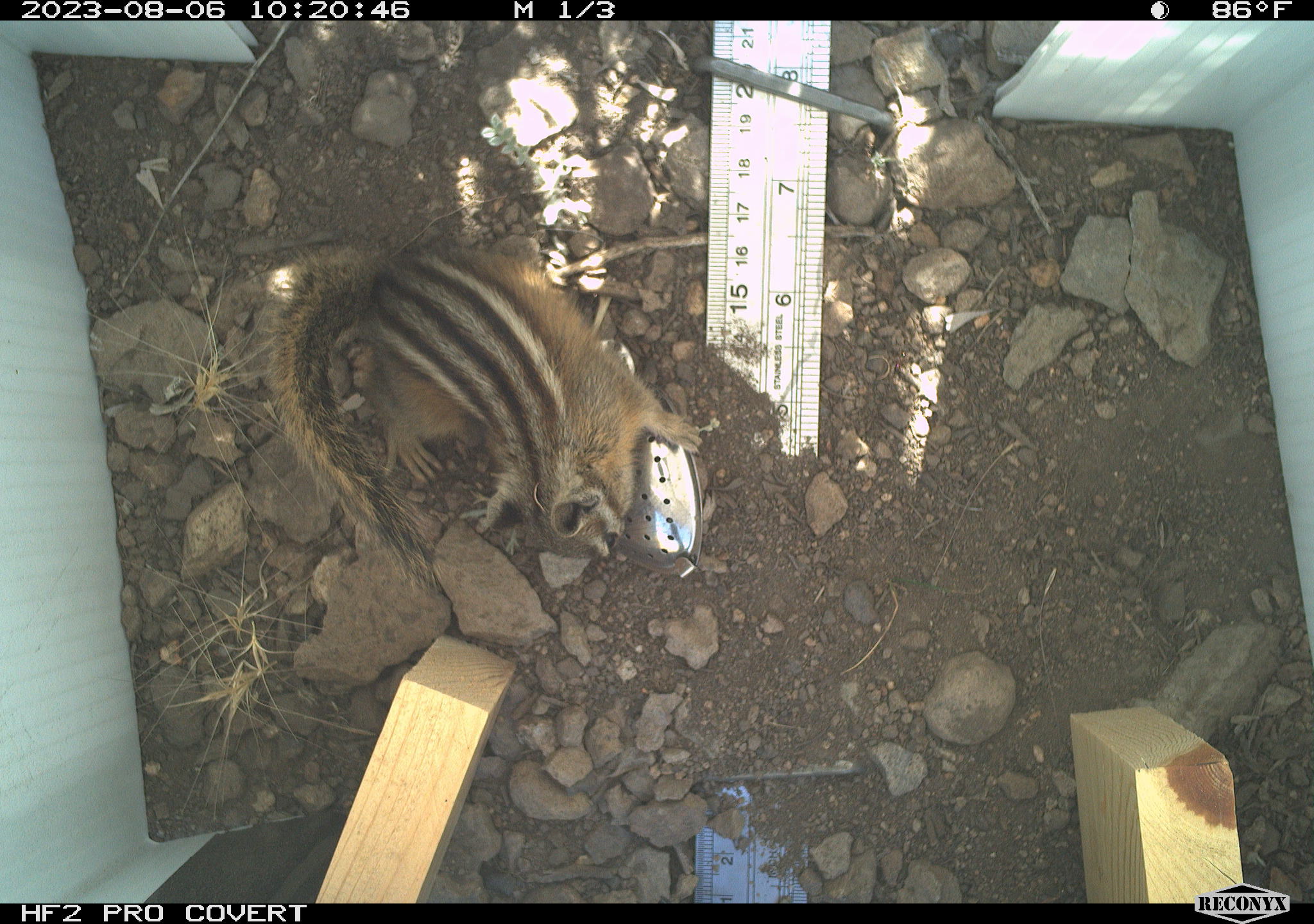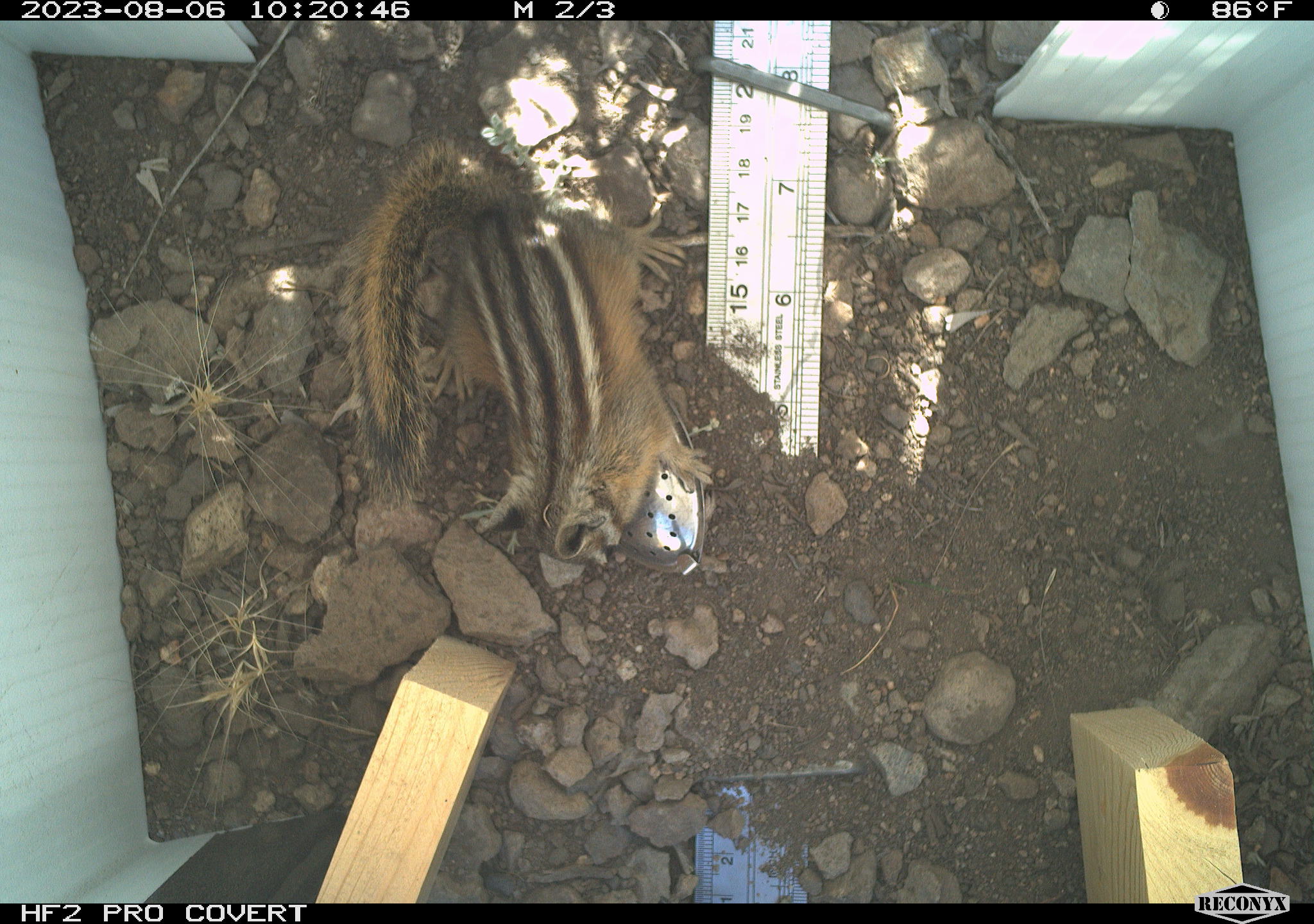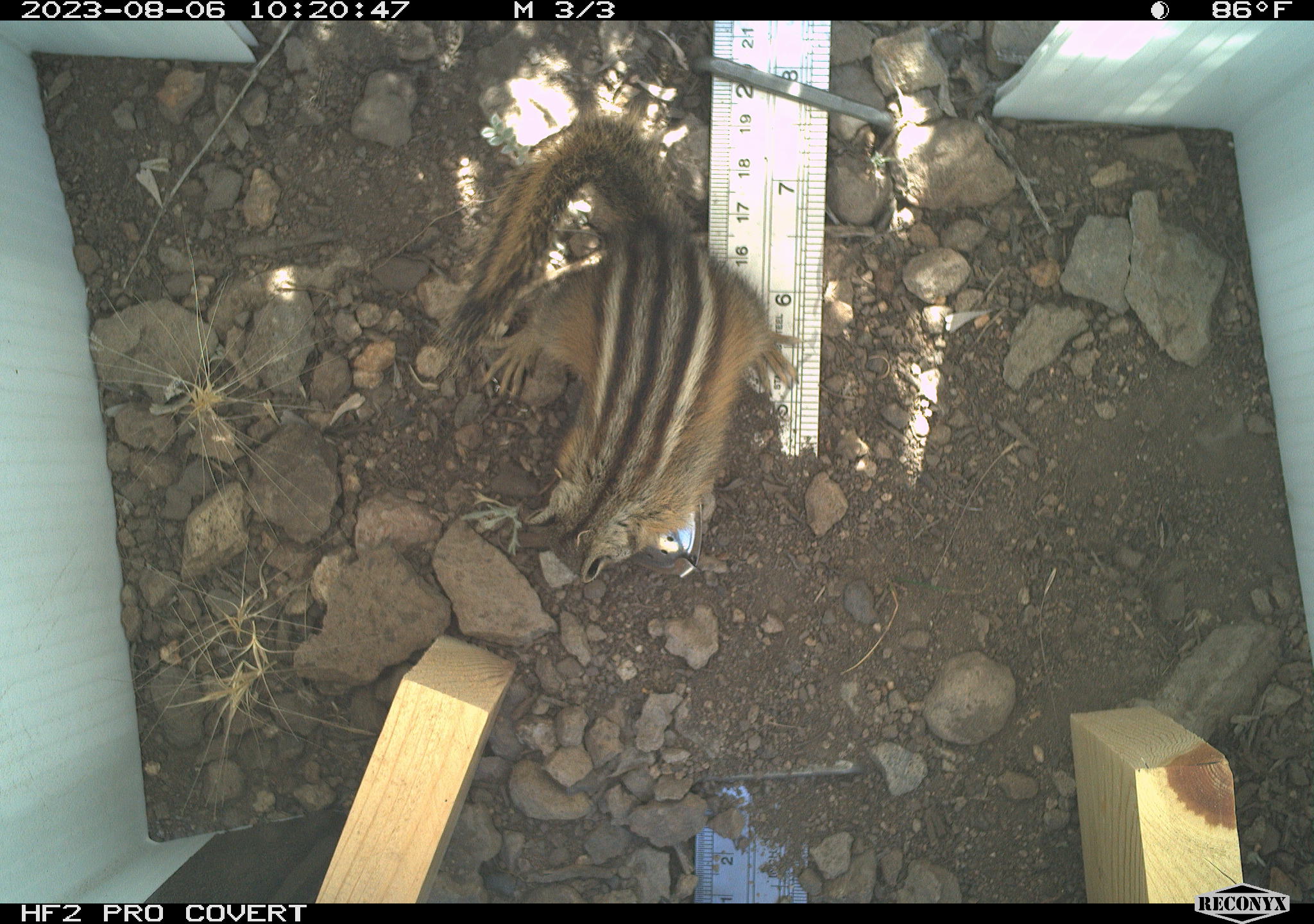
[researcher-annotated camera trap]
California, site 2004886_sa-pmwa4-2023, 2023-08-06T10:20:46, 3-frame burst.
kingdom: Animalia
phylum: Chordata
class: Mammalia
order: Rodentia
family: Sciuridae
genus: Neotamias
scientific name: Neotamias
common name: western chipmunks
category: neotamias species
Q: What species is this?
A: Neotamias species (western chipmunks) (Neotamias).